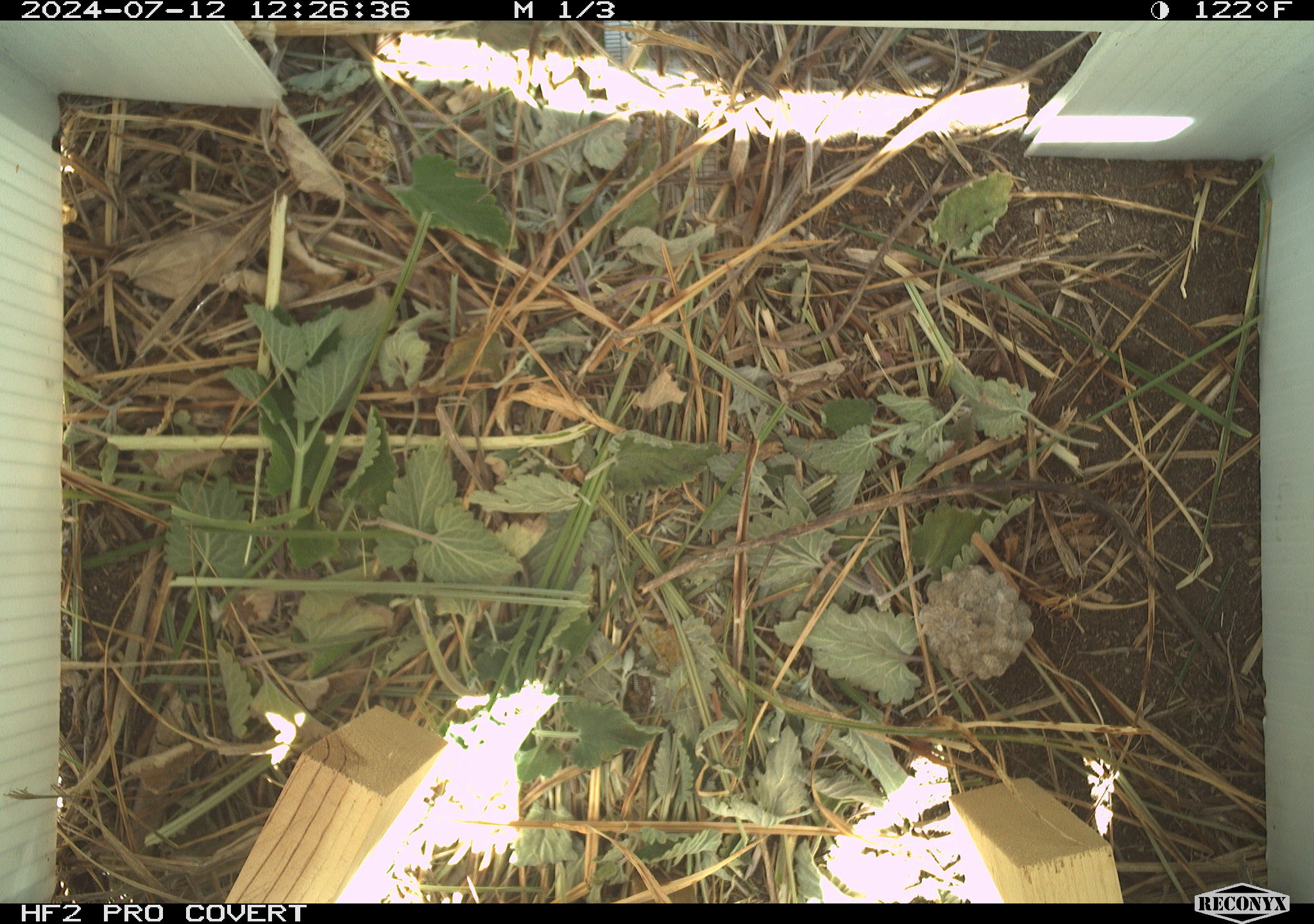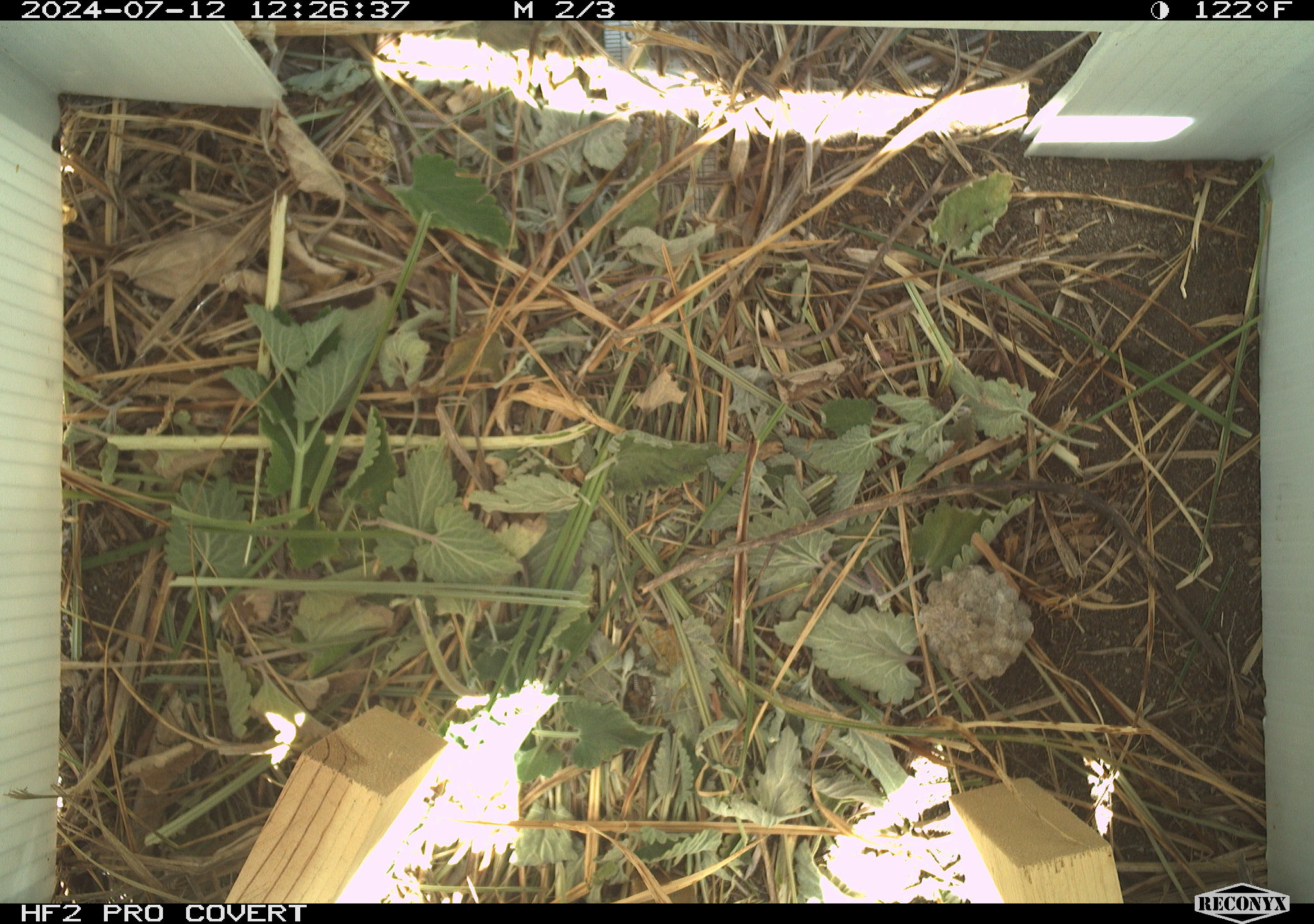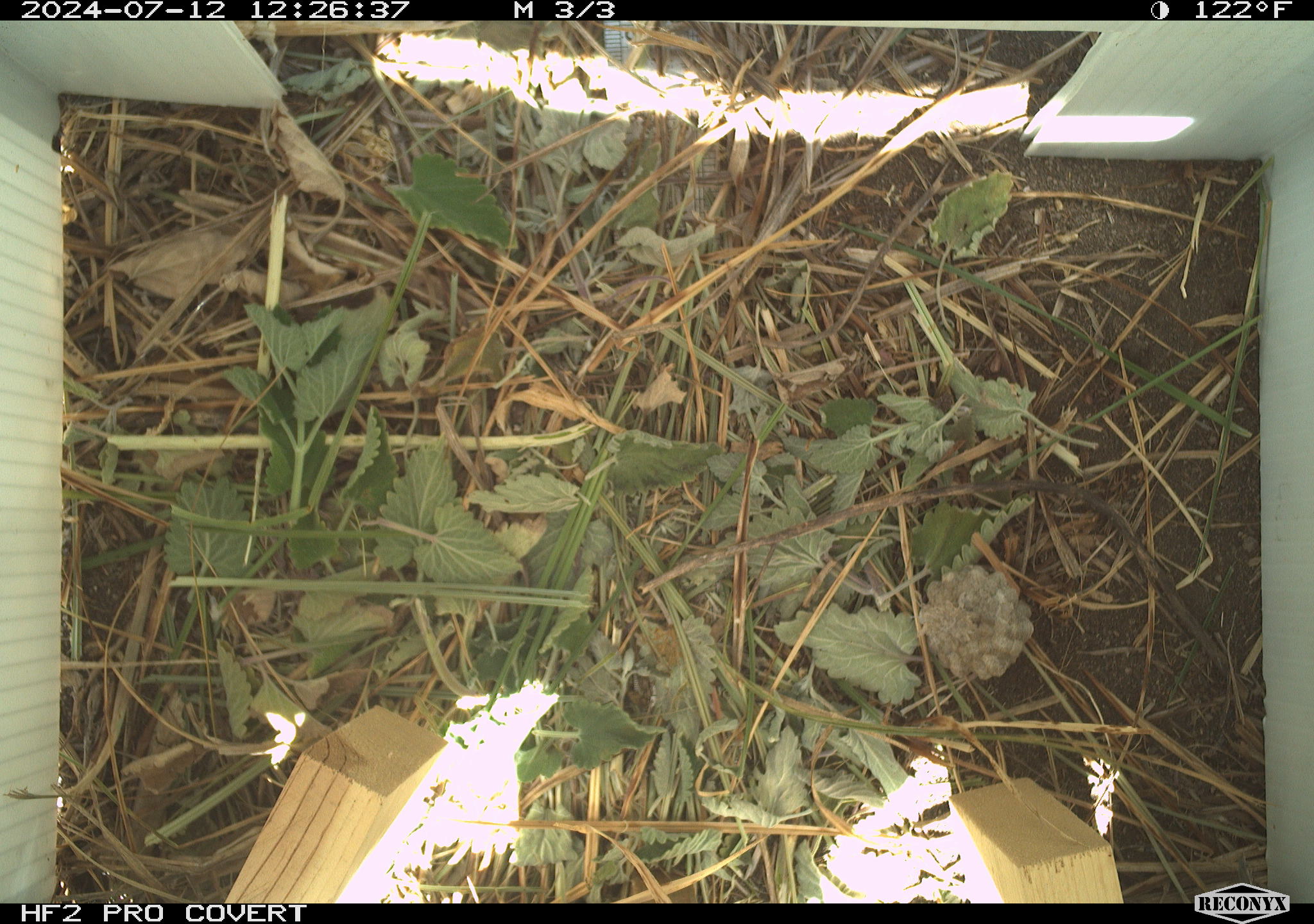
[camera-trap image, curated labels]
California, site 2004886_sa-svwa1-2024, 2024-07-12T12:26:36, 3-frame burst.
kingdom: Animalia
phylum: Arthropoda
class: Insecta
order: Hymenoptera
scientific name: Hymenoptera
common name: ants, bees, wasps, and sawflies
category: hymenoptera order